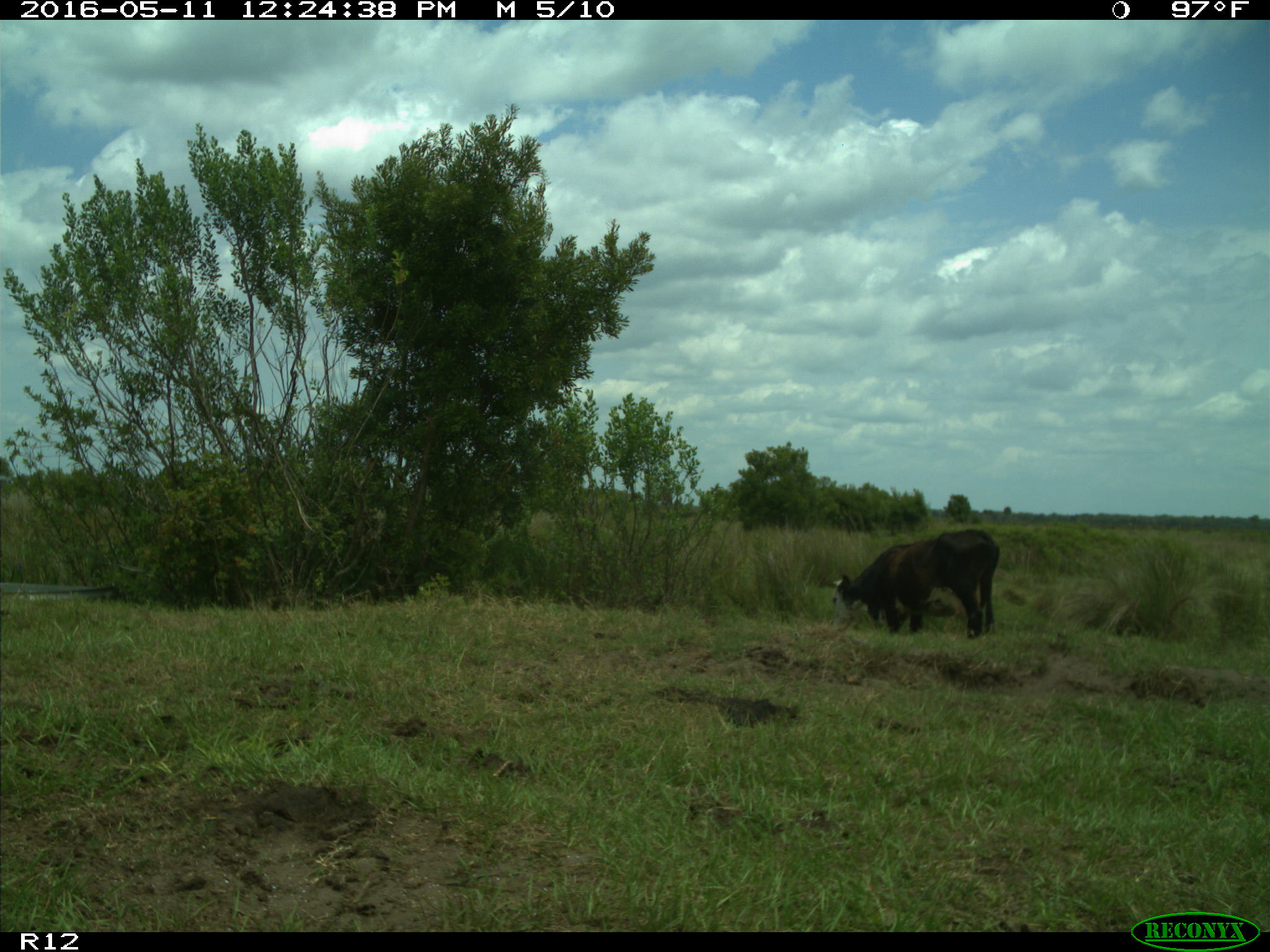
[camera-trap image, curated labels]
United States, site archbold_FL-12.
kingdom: Animalia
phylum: Chordata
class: Mammalia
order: Artiodactyla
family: Bovidae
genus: Bos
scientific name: Bos taurus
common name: domestic cow